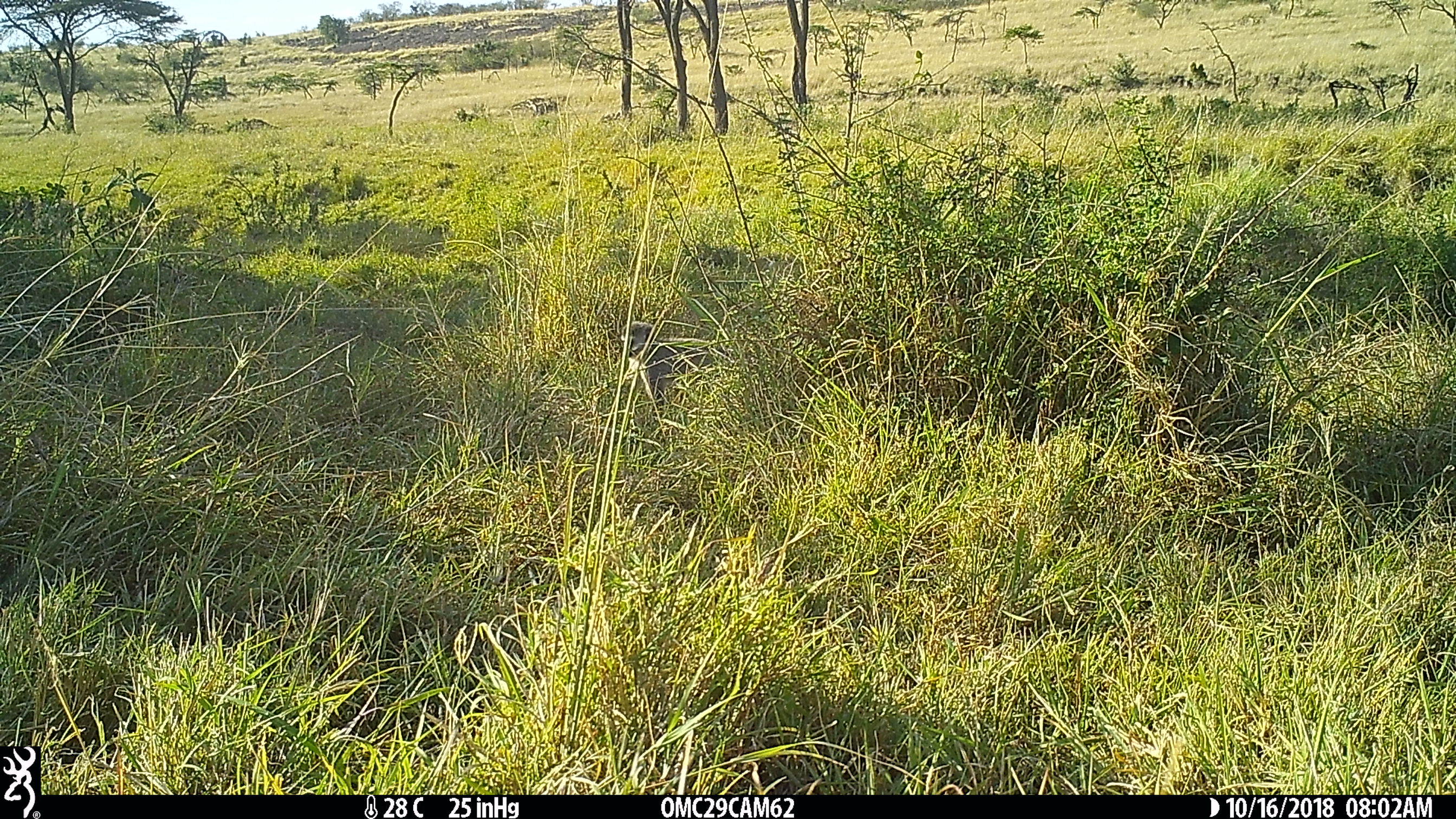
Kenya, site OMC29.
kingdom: Animalia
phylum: Chordata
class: Mammalia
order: Primates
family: Cercopithecidae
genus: Chlorocebus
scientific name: Chlorocebus pygerythrus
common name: vervet monkey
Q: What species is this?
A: Vervet monkey (Chlorocebus pygerythrus).